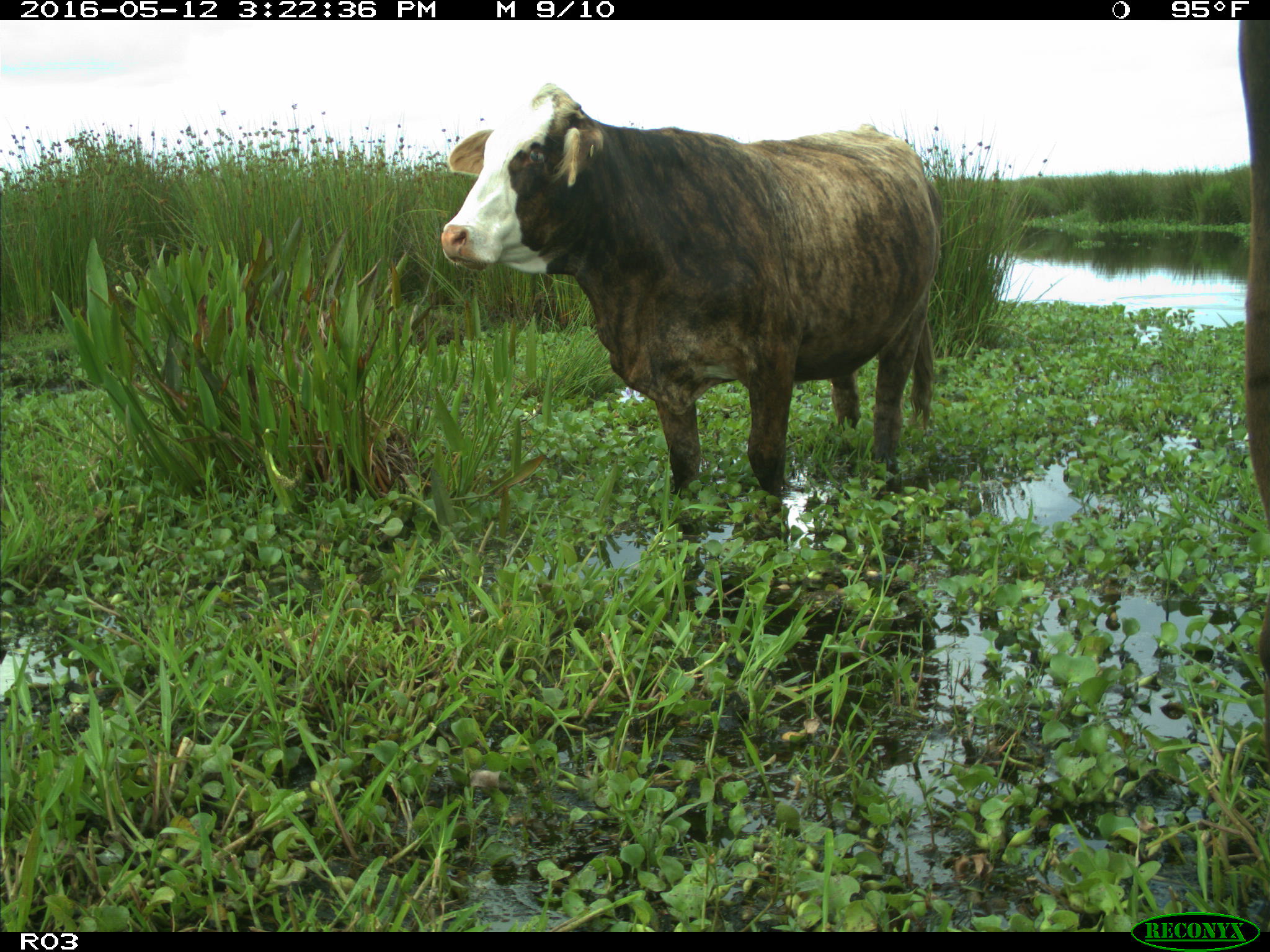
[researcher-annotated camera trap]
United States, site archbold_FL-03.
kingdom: Animalia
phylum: Chordata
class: Mammalia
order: Artiodactyla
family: Bovidae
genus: Bos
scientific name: Bos taurus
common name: domestic cow